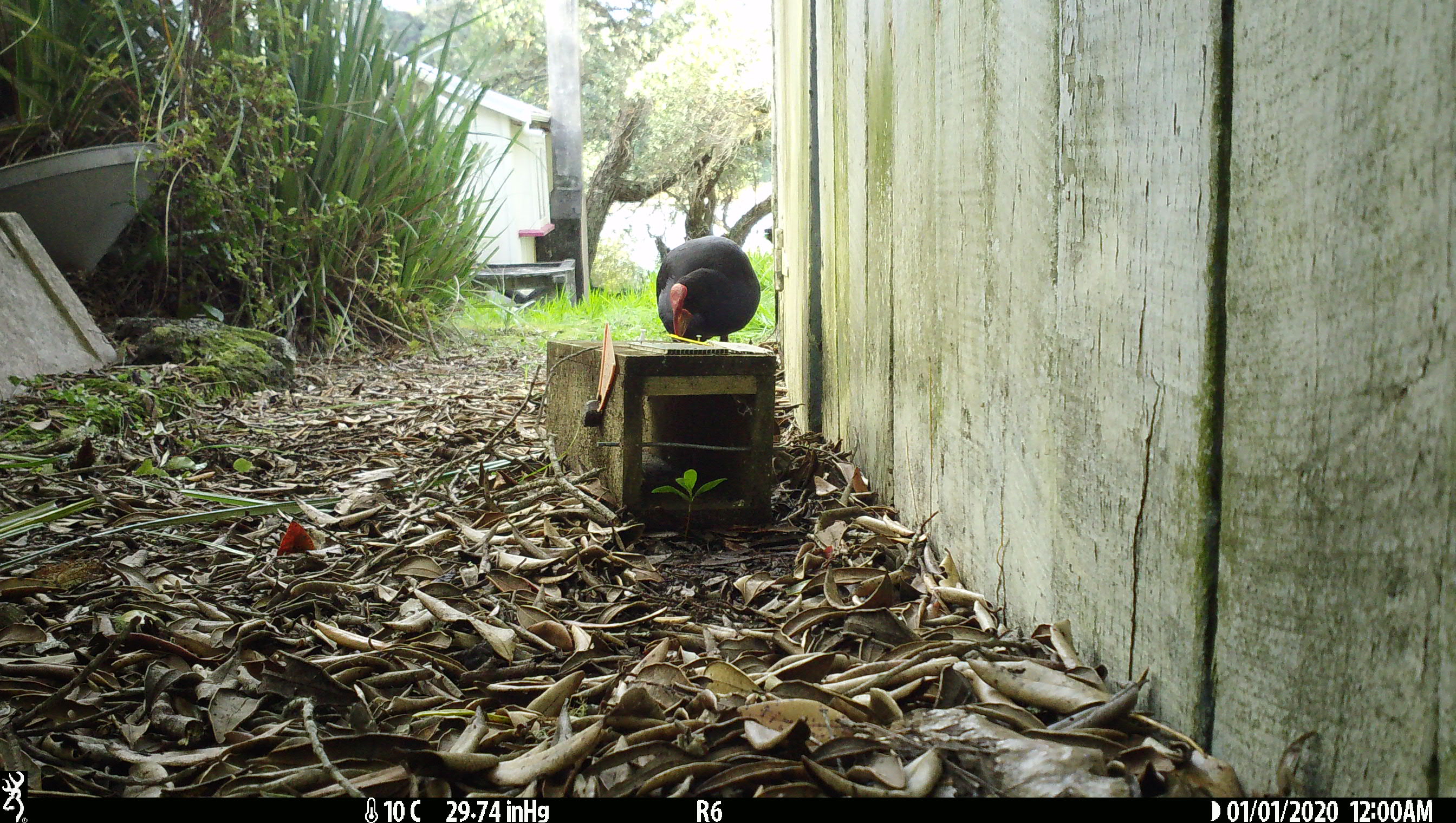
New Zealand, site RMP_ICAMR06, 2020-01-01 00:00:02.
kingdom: Animalia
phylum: Chordata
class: Aves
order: Gruiformes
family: Rallidae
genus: Porphyrio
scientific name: Porphyrio melanotus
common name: australasian swamphen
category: pukeko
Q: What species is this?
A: Pukeko (australasian swamphen) (Porphyrio melanotus).